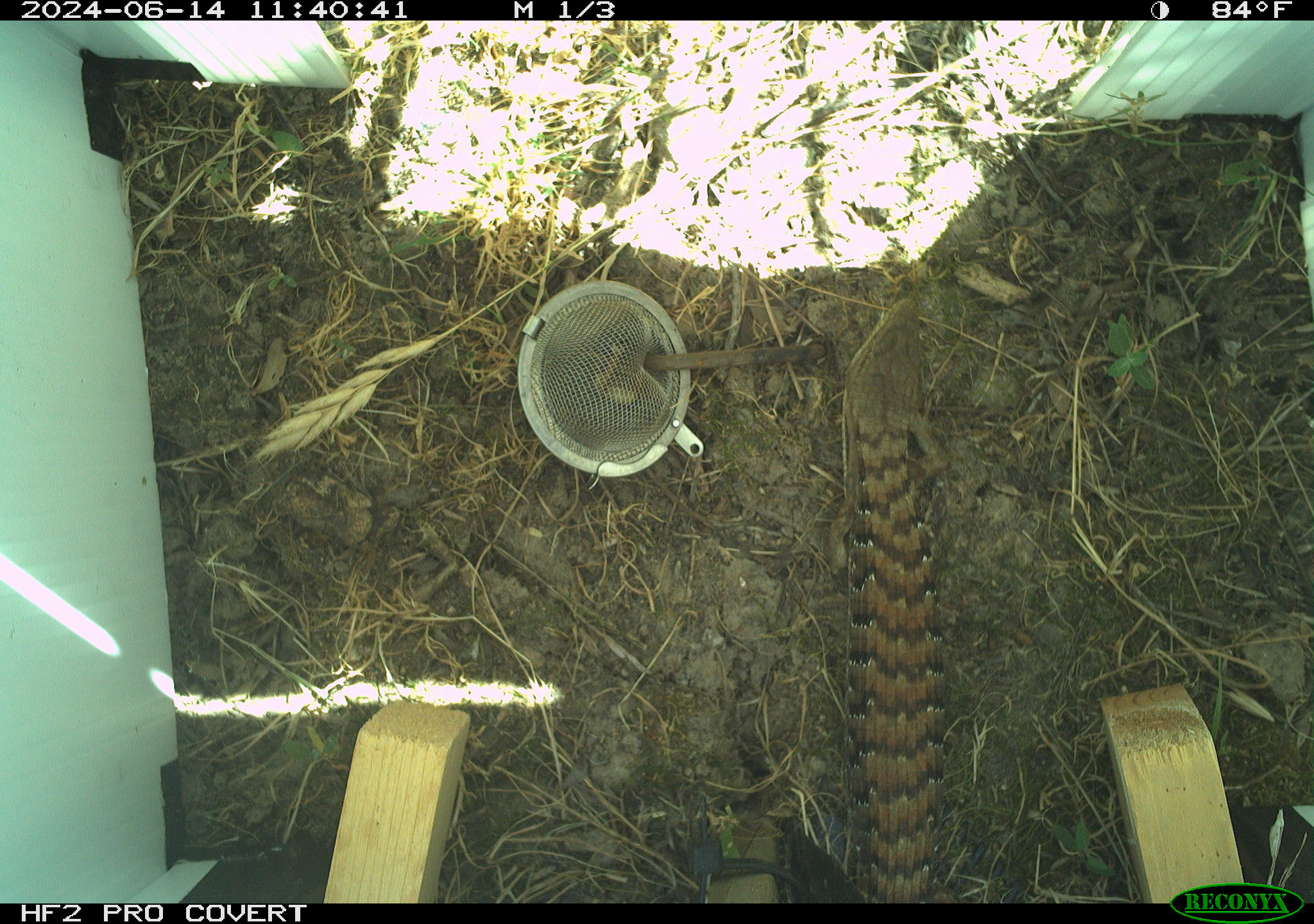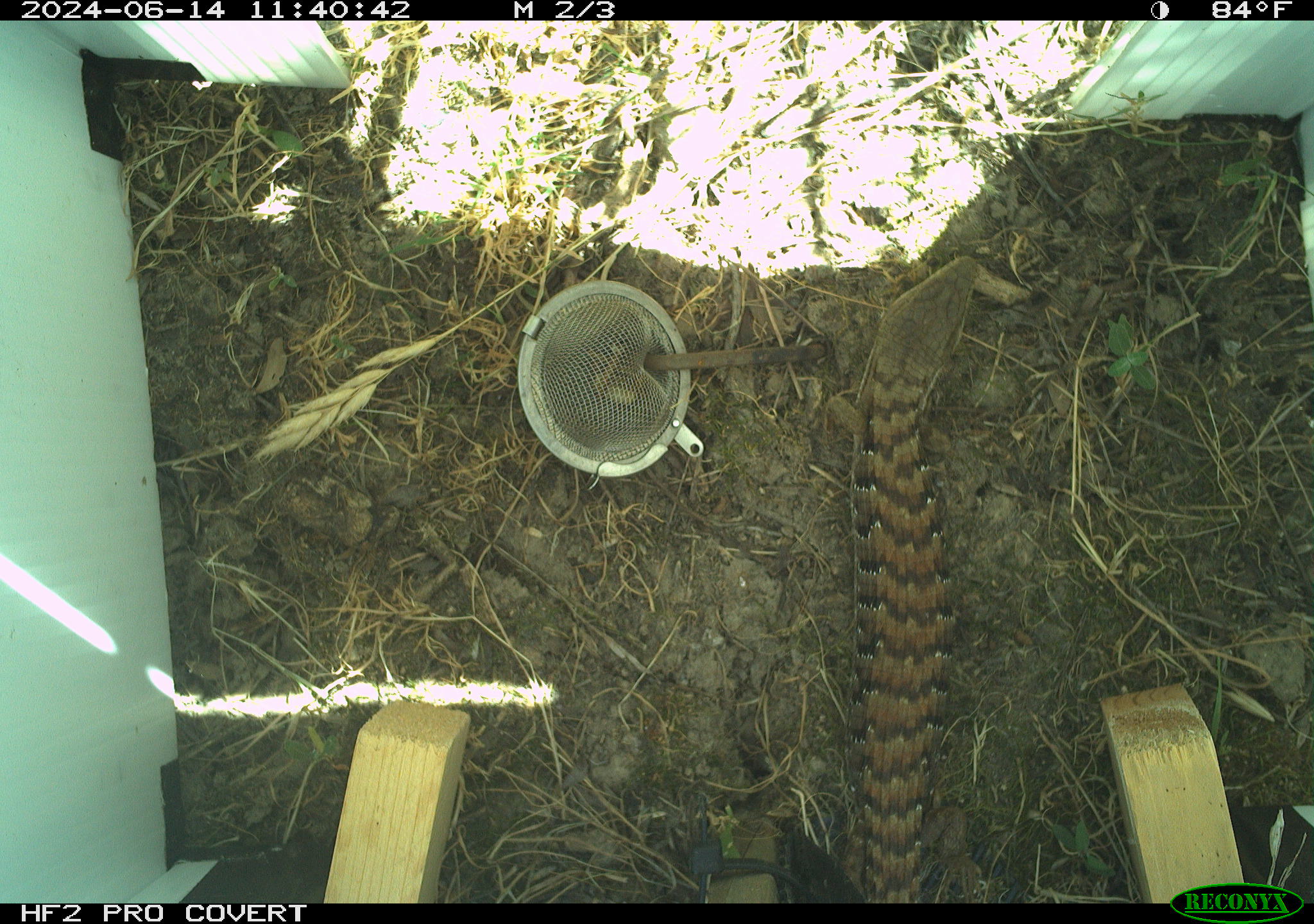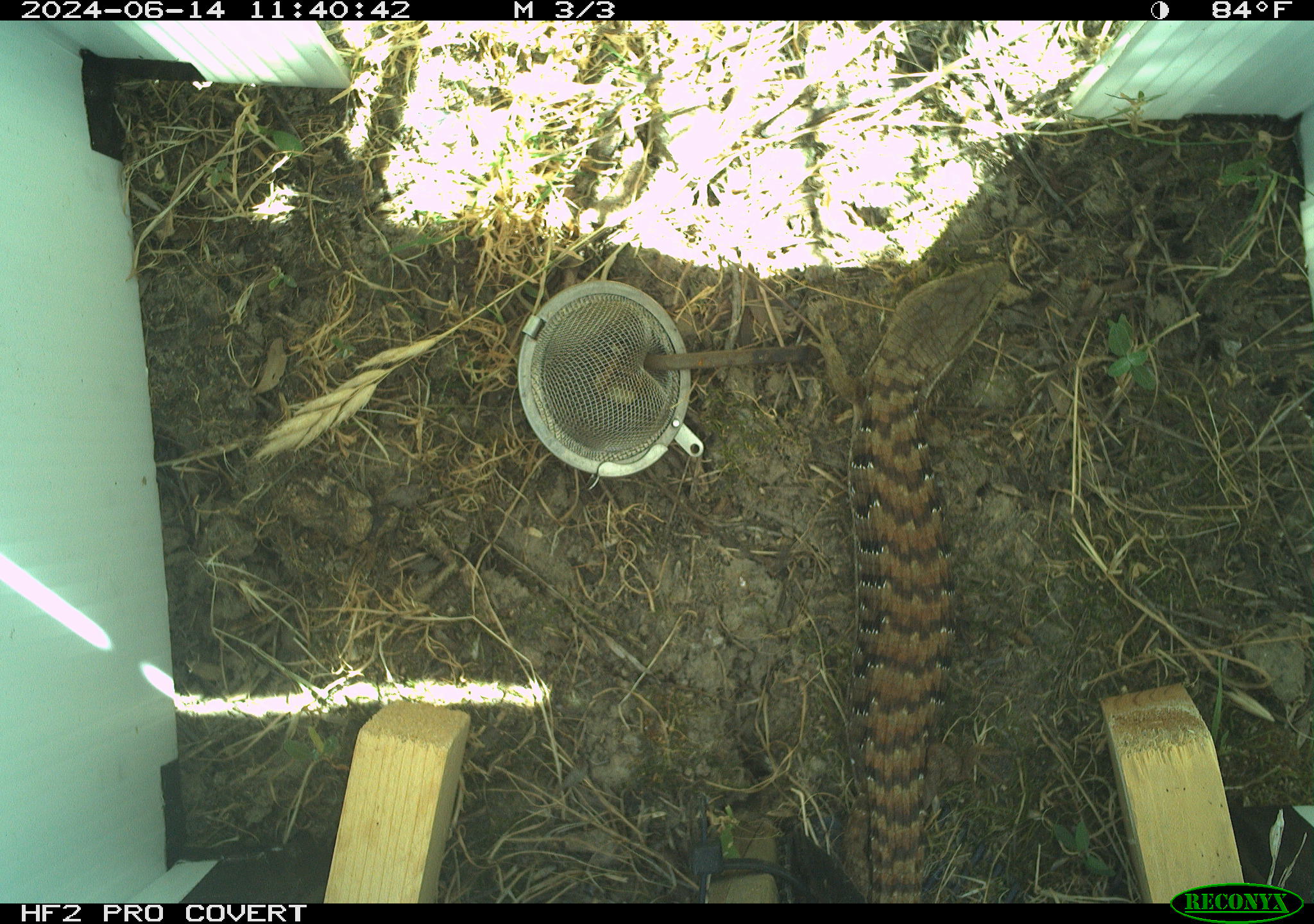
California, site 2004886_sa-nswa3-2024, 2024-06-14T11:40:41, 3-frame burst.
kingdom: Animalia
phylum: Chordata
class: Reptilia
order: Squamata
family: Anguidae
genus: Elgaria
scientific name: Elgaria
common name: alligator lizards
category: elgaria species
Elgaria species (alligator lizards) (Elgaria).